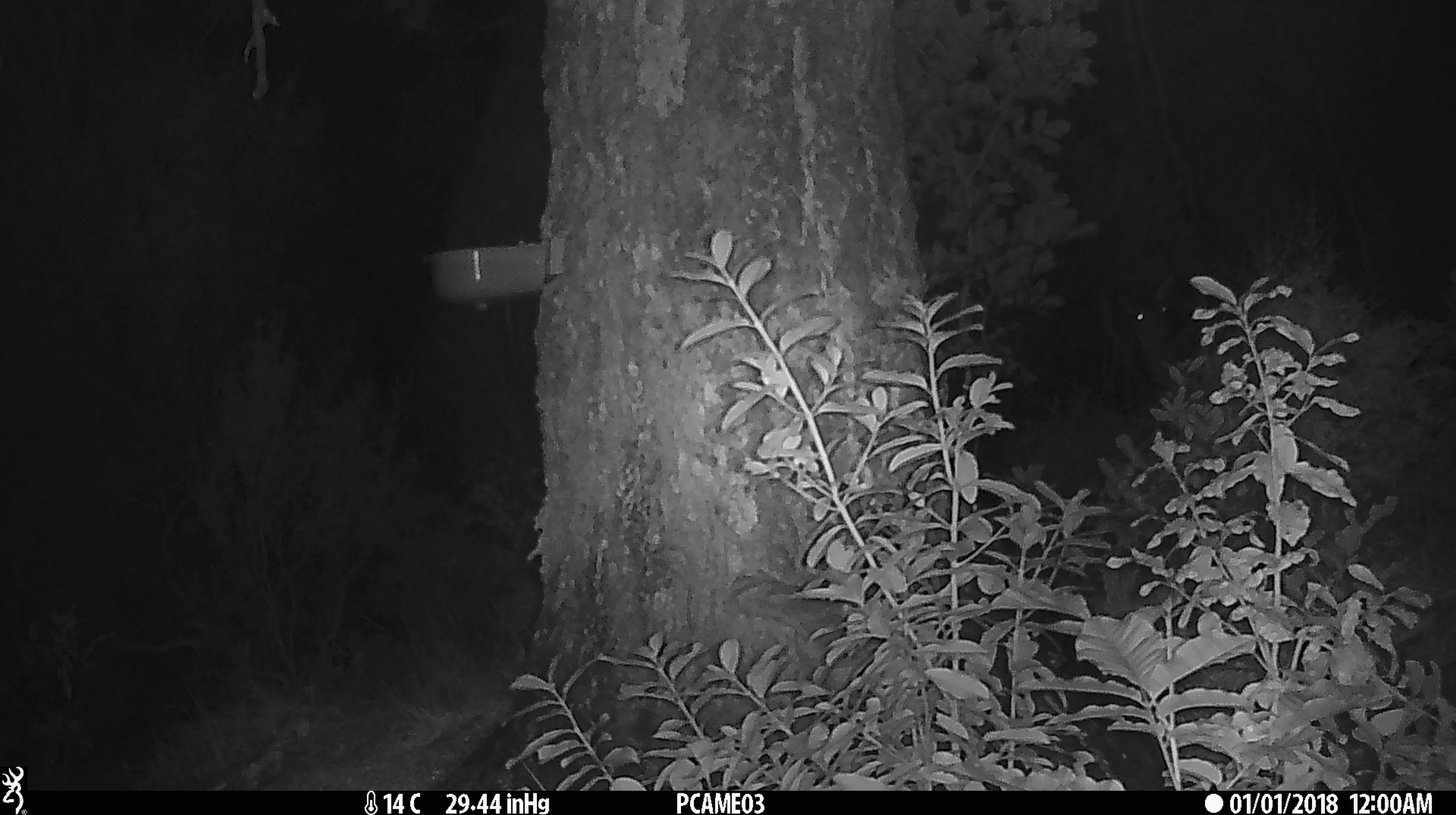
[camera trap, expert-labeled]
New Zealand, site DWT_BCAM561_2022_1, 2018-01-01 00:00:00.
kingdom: Animalia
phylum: Chordata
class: Mammalia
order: Artiodactyla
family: Cervidae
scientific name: Cervidae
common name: deer